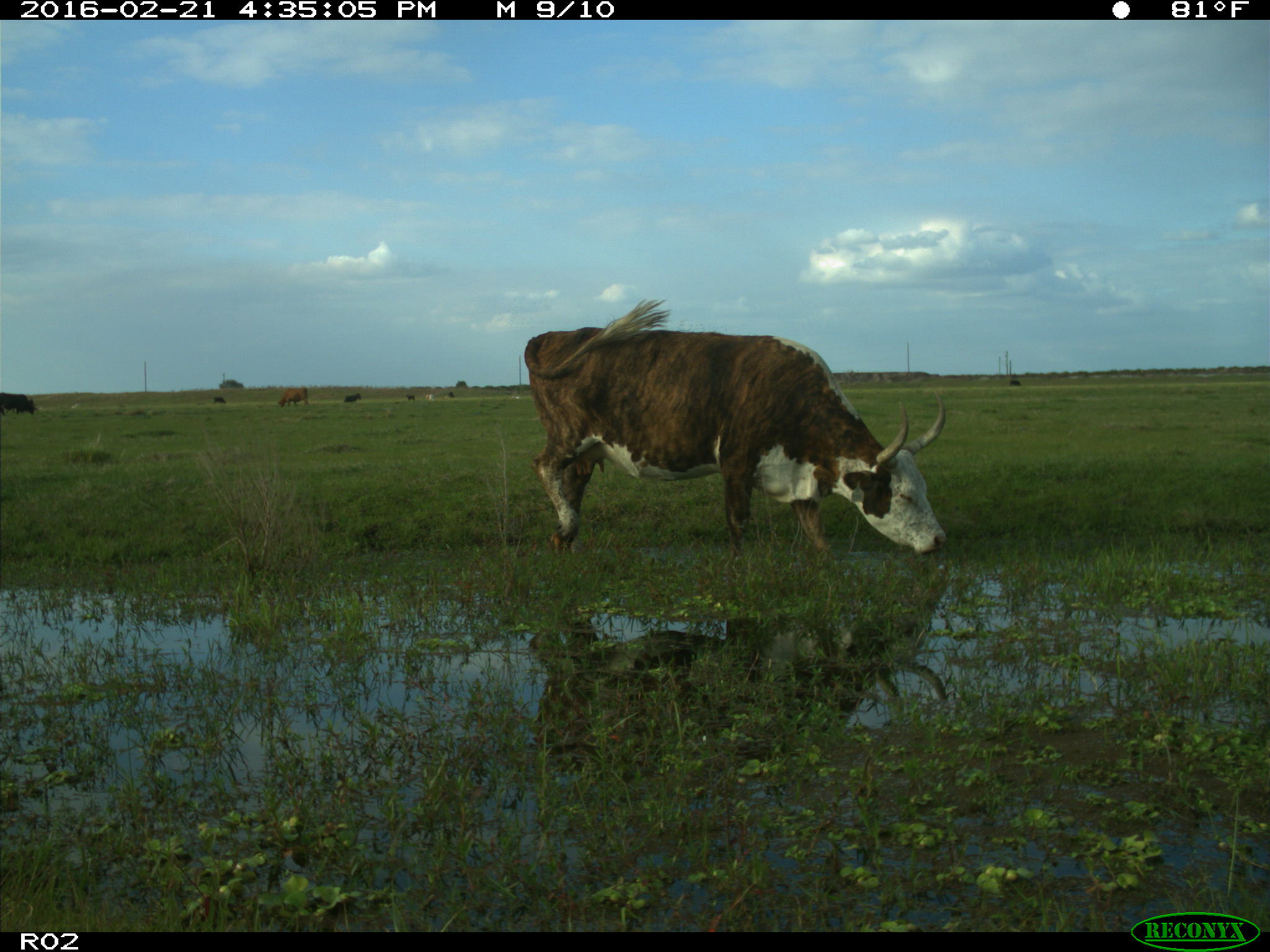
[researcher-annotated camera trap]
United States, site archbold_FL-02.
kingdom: Animalia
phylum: Chordata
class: Mammalia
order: Artiodactyla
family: Bovidae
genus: Bos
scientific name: Bos taurus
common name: domestic cow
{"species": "Bos taurus (domestic cow)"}